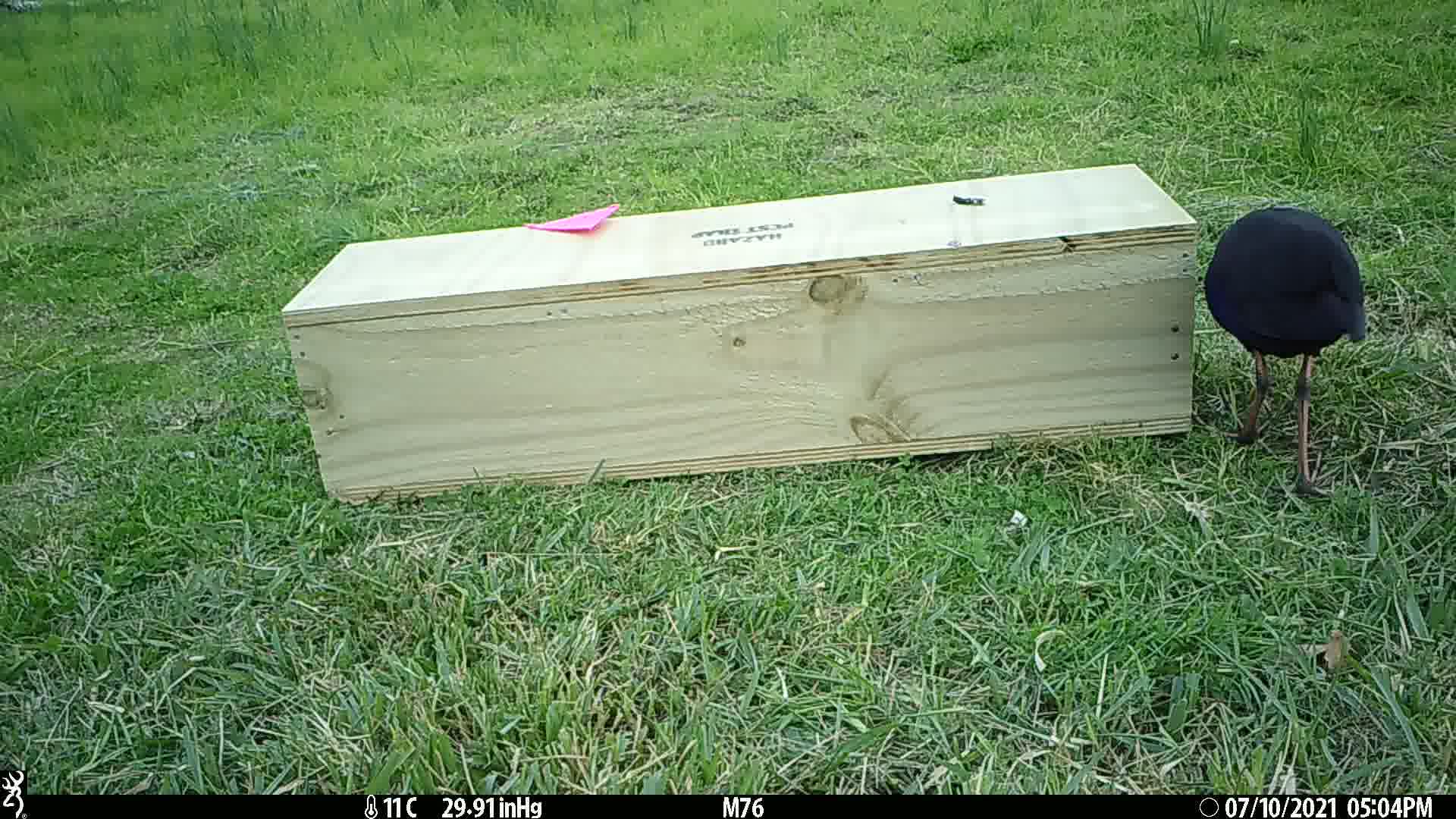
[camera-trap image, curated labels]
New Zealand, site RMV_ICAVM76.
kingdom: Animalia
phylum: Chordata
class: Aves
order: Gruiformes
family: Rallidae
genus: Porphyrio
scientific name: Porphyrio melanotus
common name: australasian swamphen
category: pukeko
Pukeko (australasian swamphen) (Porphyrio melanotus).